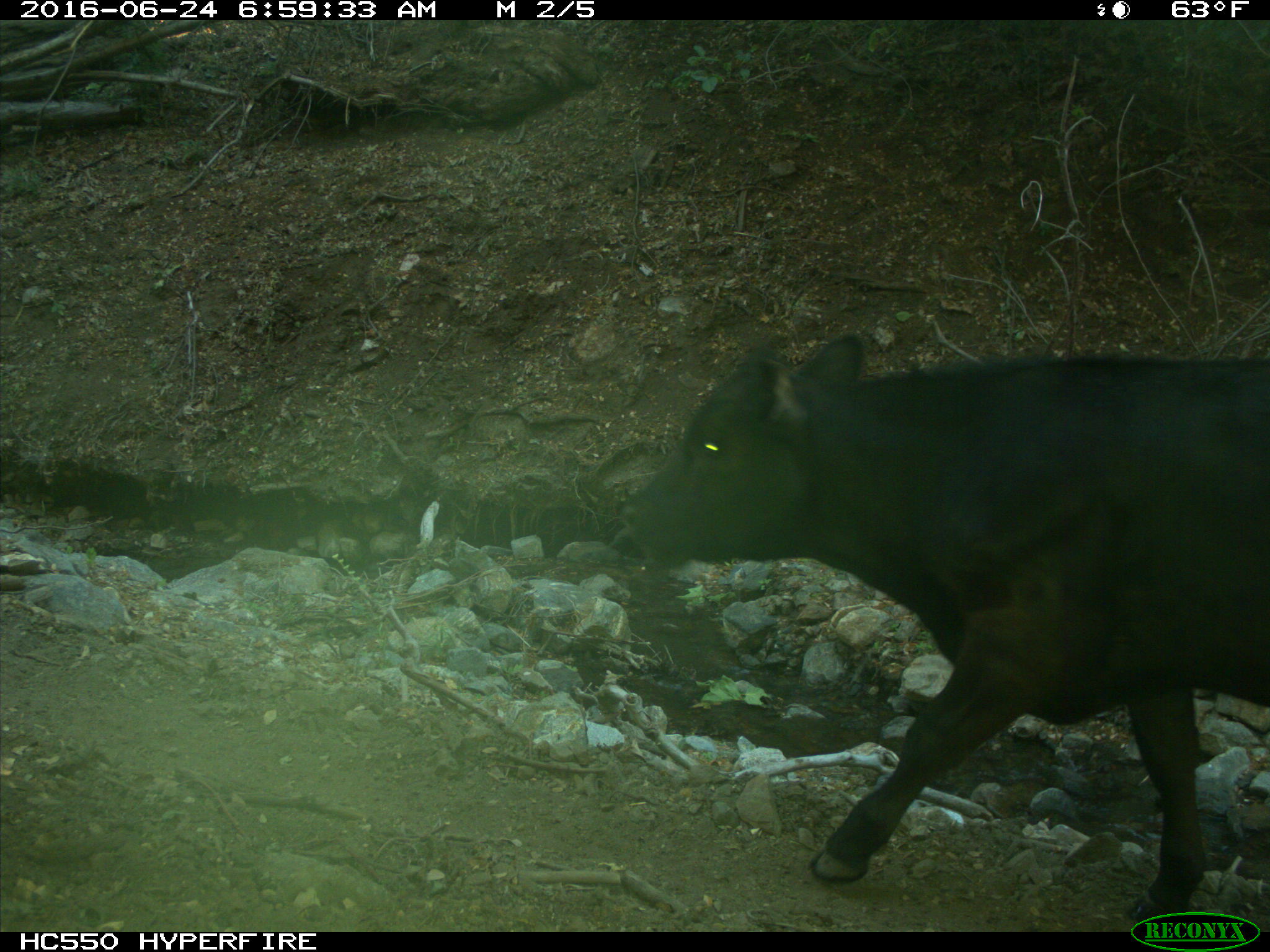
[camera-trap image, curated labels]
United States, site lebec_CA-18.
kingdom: Animalia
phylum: Chordata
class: Mammalia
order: Artiodactyla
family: Bovidae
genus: Bos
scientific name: Bos taurus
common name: domestic cow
Bos taurus (domestic cow).